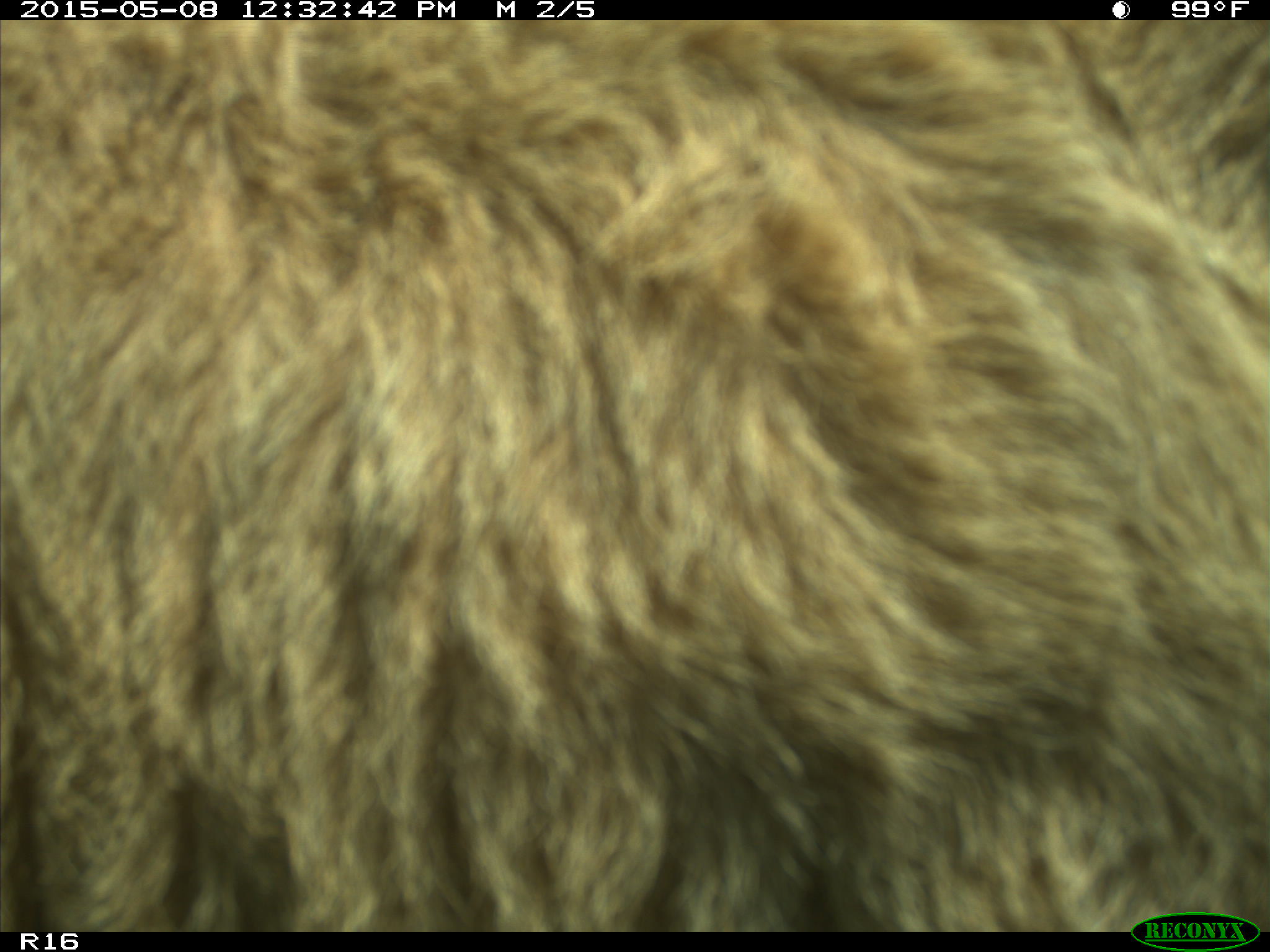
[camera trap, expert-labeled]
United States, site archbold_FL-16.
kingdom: Animalia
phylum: Chordata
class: Mammalia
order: Artiodactyla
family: Bovidae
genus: Bos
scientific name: Bos taurus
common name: domestic cow